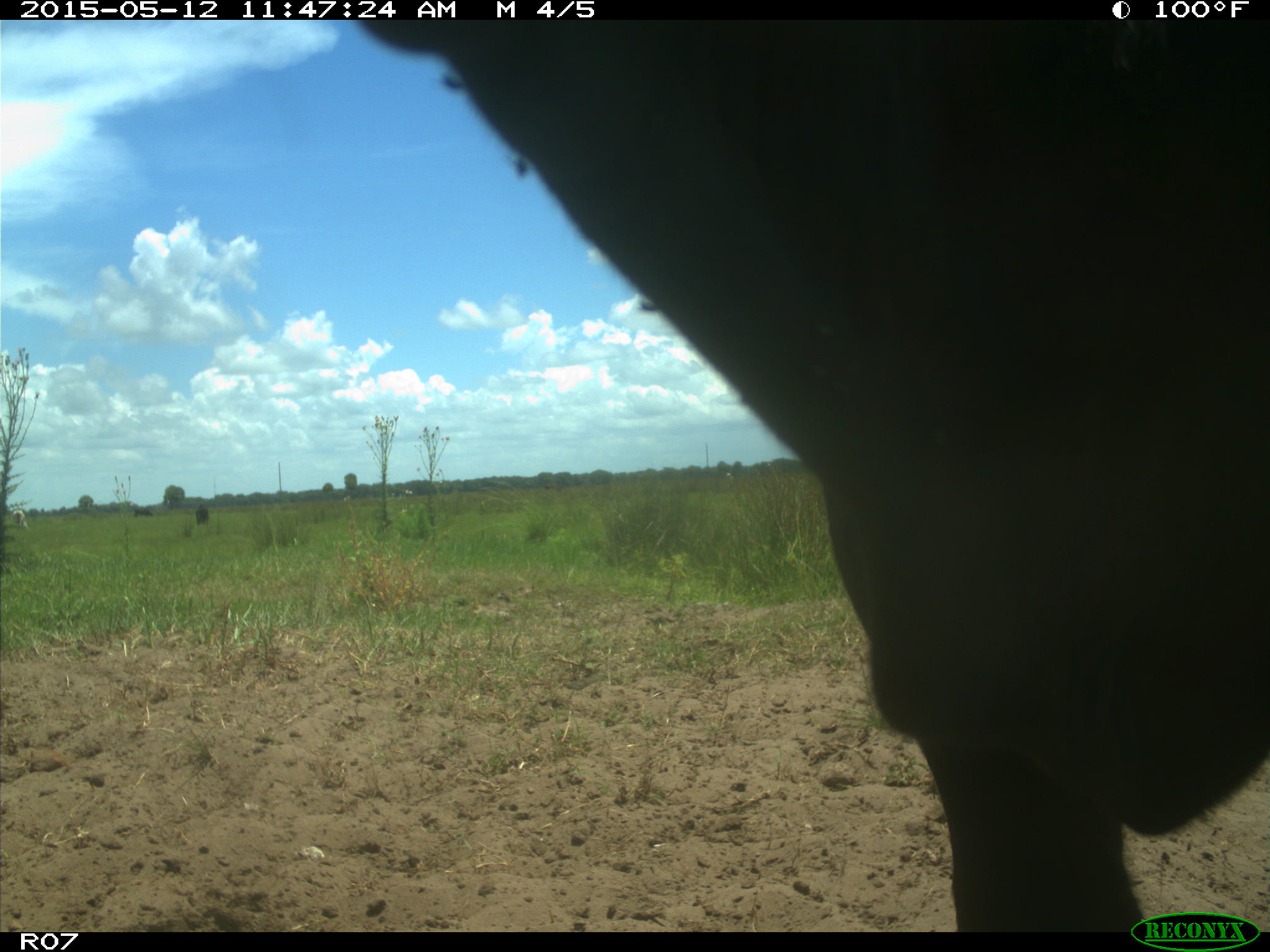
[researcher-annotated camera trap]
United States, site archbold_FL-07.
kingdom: Animalia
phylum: Chordata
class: Mammalia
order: Artiodactyla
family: Bovidae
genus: Bos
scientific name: Bos taurus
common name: domestic cow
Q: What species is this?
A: Bos taurus (domestic cow).